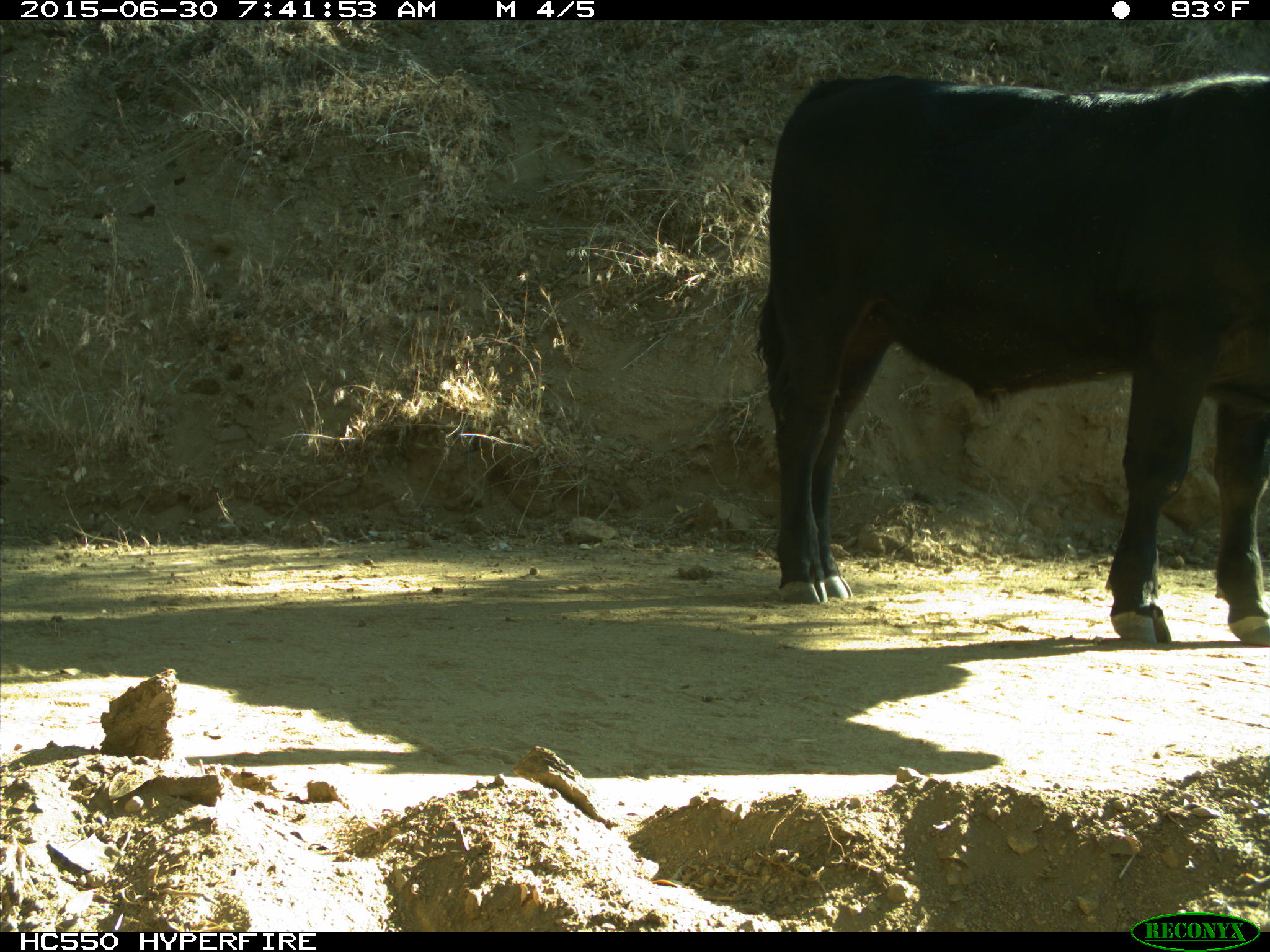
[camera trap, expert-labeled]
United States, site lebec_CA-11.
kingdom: Animalia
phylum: Chordata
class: Mammalia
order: Artiodactyla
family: Bovidae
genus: Bos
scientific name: Bos taurus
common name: domestic cow